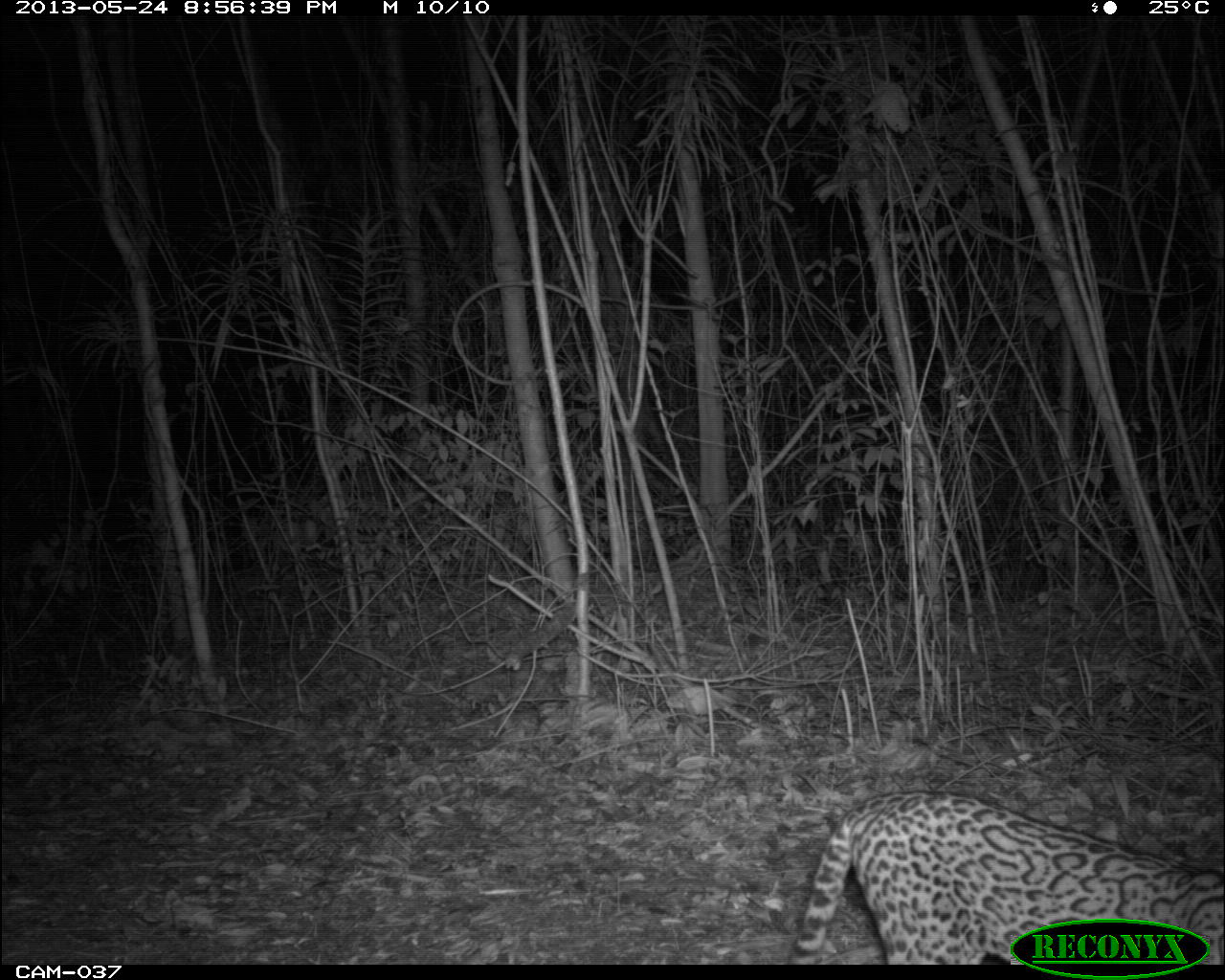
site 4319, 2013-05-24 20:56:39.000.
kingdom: Animalia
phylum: Chordata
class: Mammalia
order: Carnivora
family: Felidae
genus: Leopardus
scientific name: Leopardus pardalis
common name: ocelot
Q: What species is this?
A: Leopardus pardalis (ocelot).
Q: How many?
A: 1.